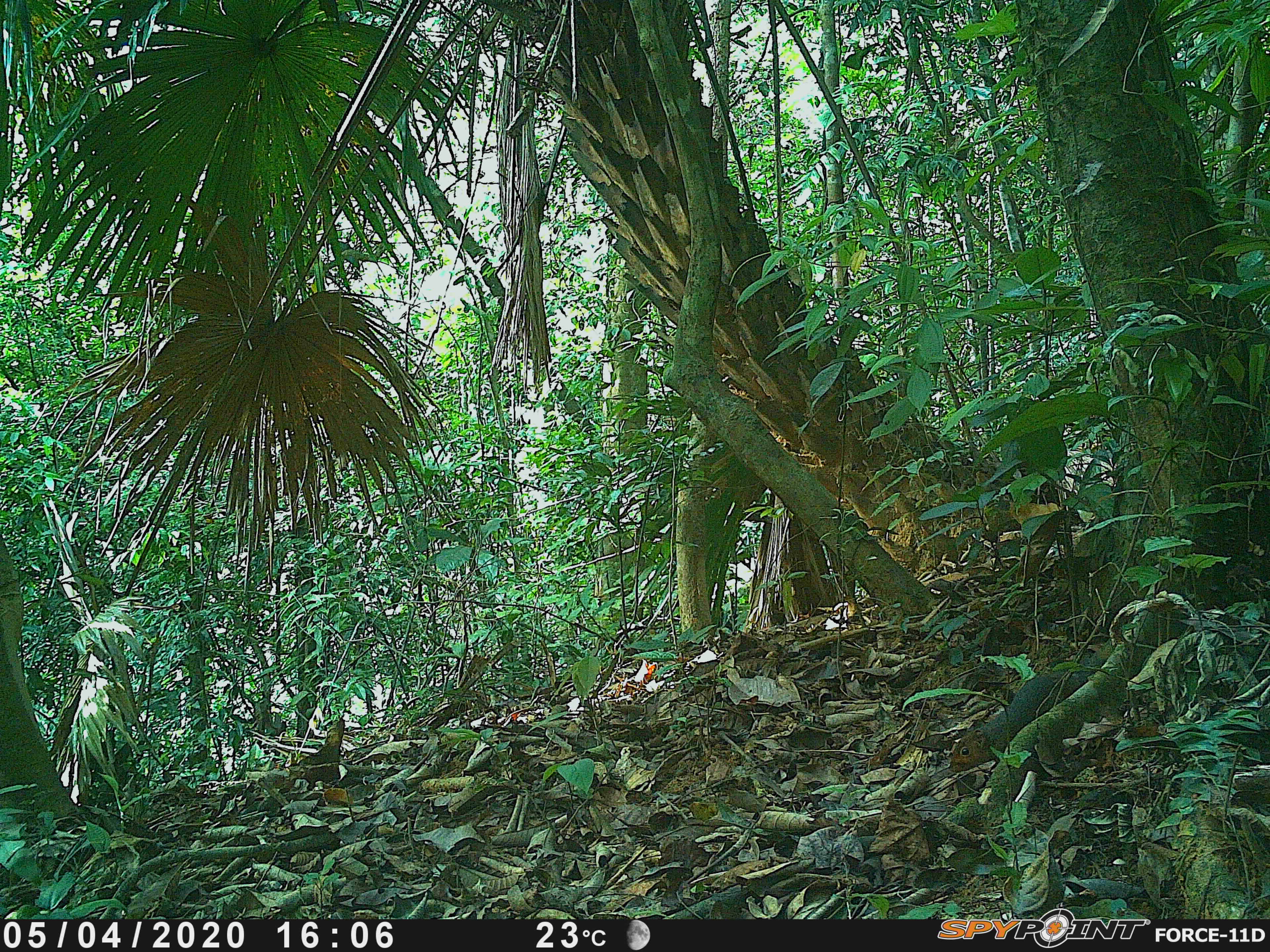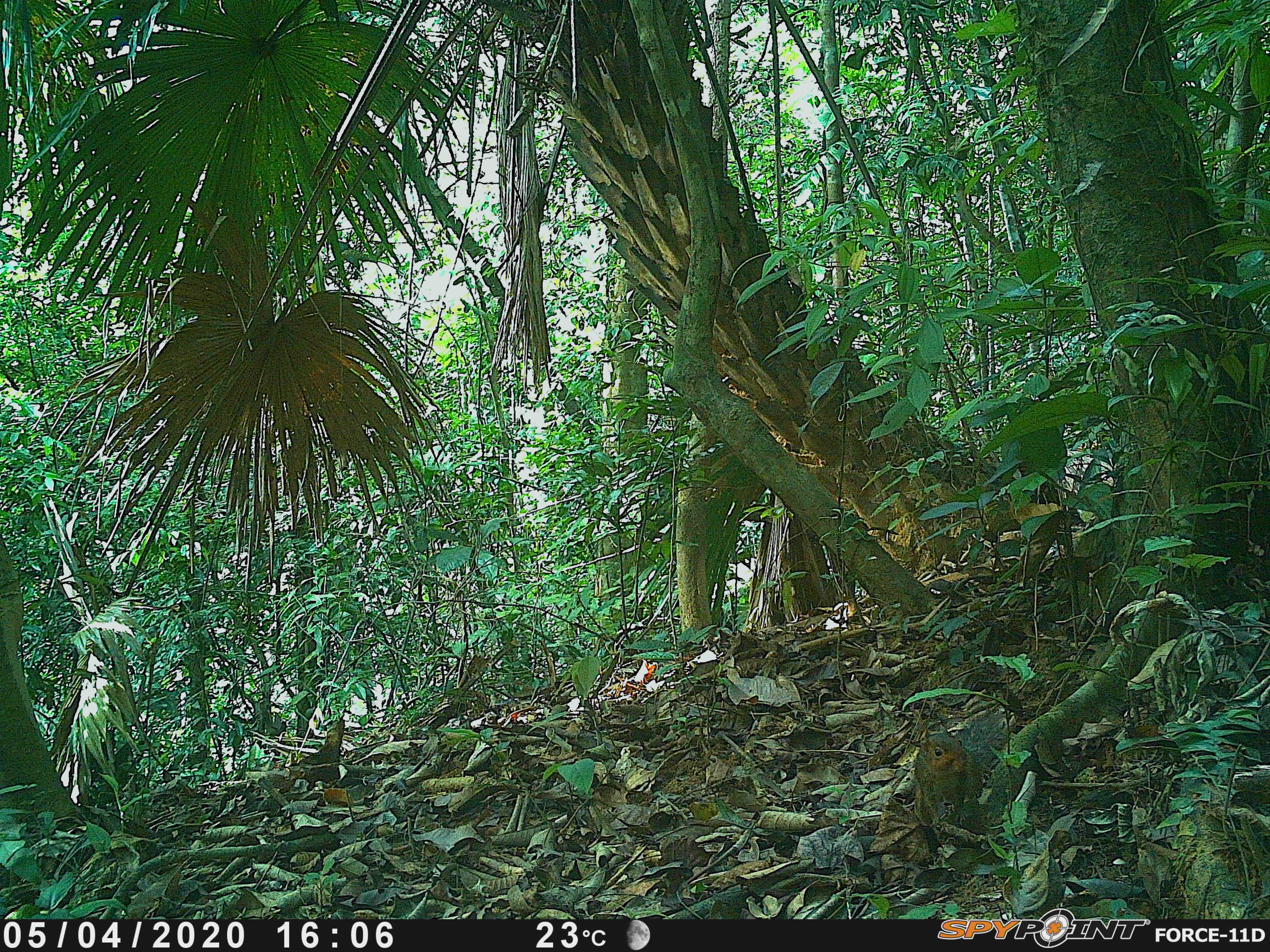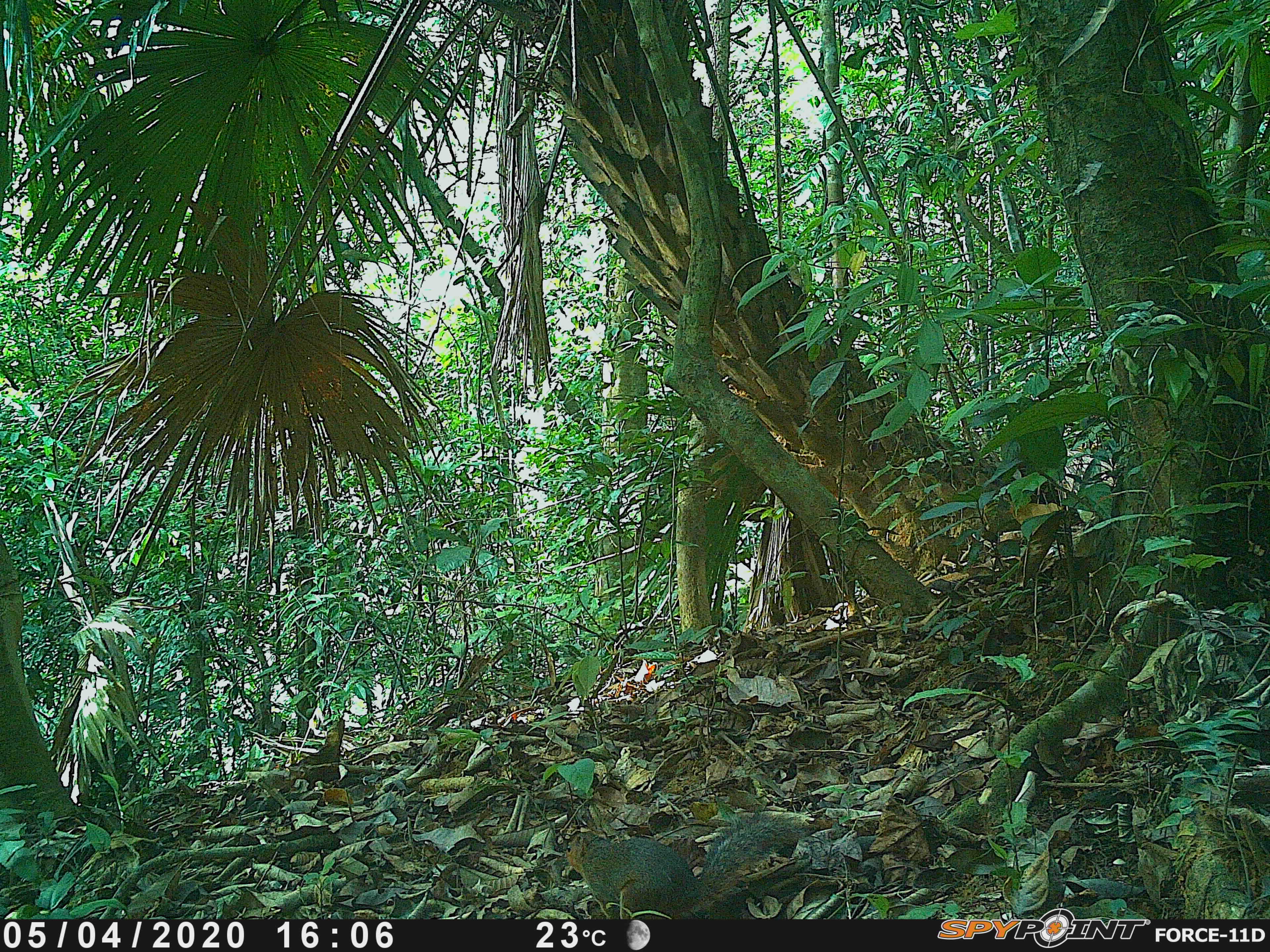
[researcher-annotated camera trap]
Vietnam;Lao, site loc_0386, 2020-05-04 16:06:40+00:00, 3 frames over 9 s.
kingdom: Animalia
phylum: Chordata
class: Mammalia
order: Rodentia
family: Sciuridae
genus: Dremomys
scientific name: Dremomys rufigenis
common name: red-cheeked squirrel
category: red cheeked squirrel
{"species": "red cheeked squirrel (red-cheeked squirrel) (Dremomys rufigenis)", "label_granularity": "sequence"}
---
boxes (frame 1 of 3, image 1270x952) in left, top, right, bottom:
red cheeked squirrel: 945, 644, 1106, 767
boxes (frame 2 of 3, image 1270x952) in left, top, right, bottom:
red cheeked squirrel: 912, 732, 986, 842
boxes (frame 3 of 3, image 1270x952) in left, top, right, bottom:
red cheeked squirrel: 563, 811, 811, 916